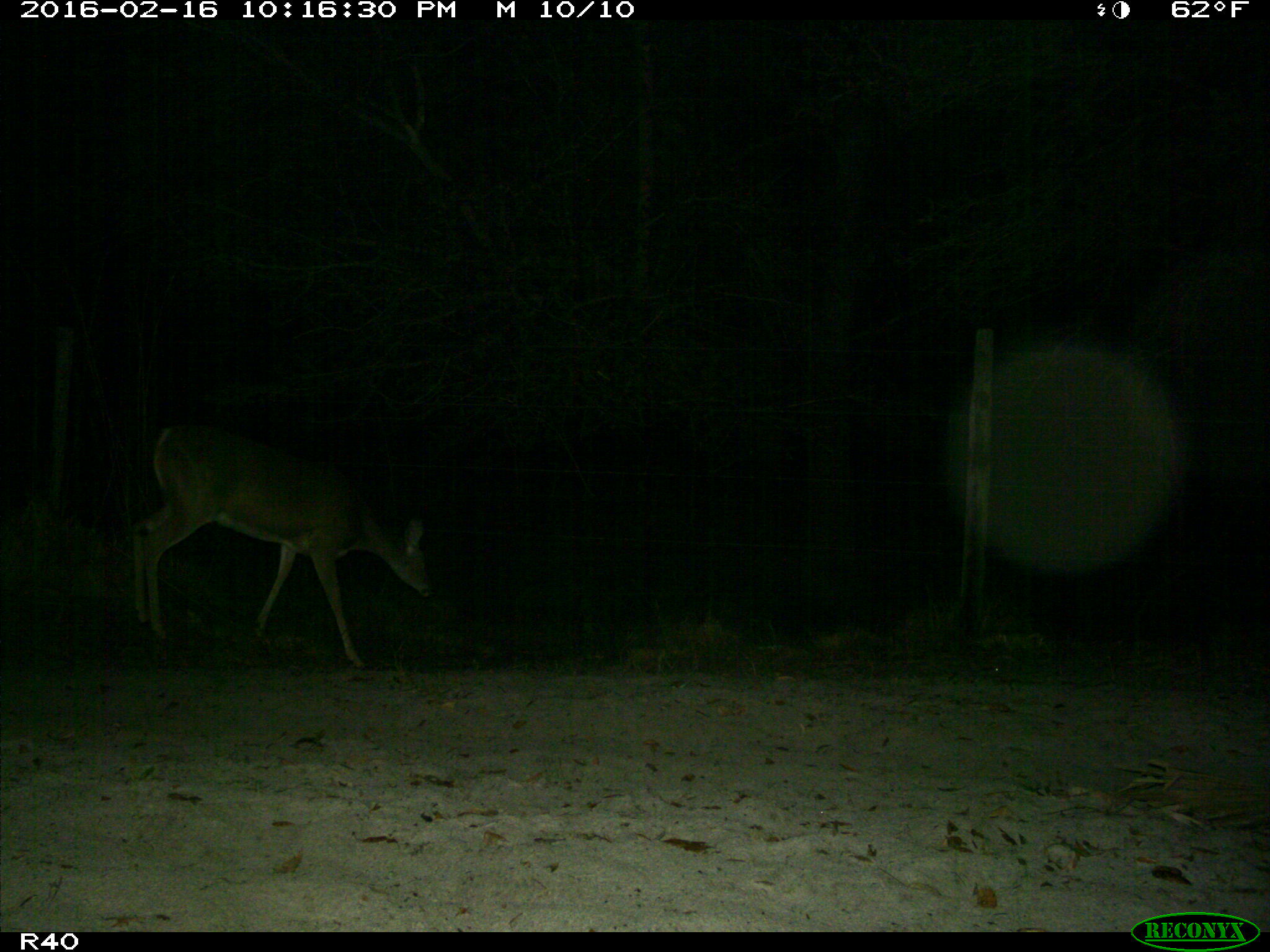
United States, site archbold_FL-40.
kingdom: Animalia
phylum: Chordata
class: Mammalia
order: Artiodactyla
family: Cervidae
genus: Odocoileus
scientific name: Odocoileus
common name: deer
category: unidentified deer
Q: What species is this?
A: Unidentified deer (deer) (Odocoileus).